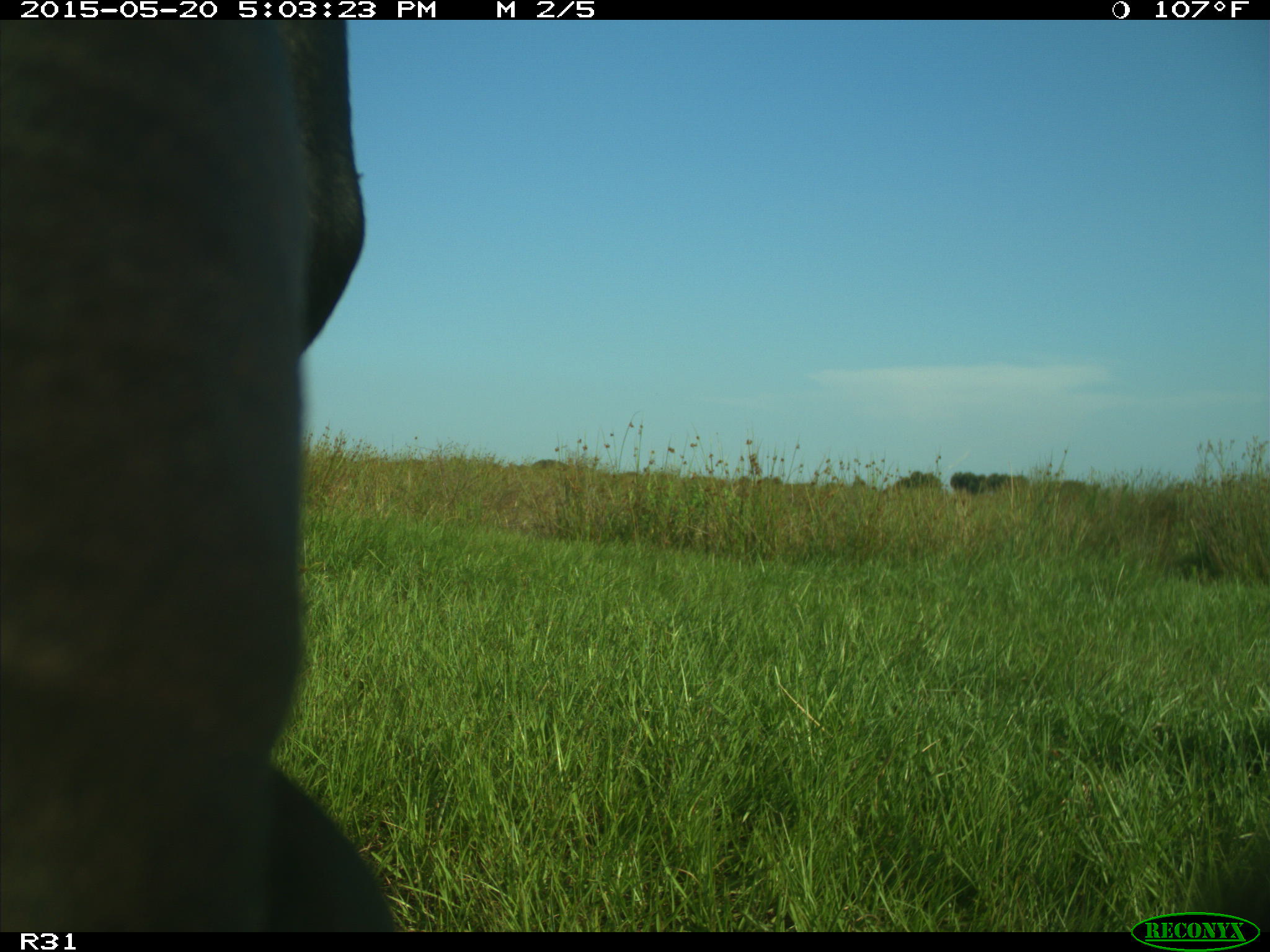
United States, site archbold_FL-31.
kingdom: Animalia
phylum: Chordata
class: Mammalia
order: Artiodactyla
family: Bovidae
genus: Bos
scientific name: Bos taurus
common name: domestic cow